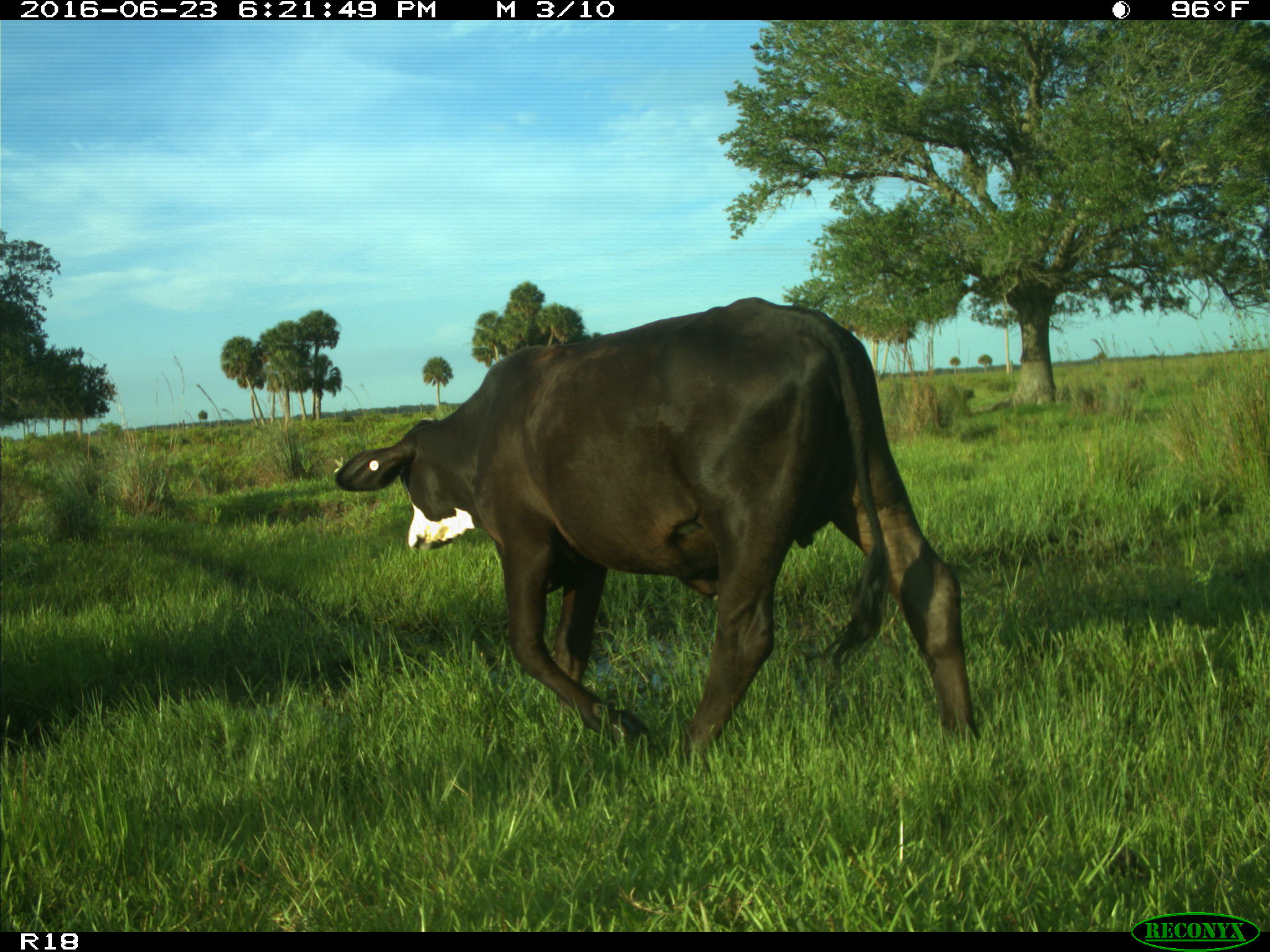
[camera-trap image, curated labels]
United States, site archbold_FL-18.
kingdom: Animalia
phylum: Chordata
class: Mammalia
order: Artiodactyla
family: Bovidae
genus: Bos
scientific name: Bos taurus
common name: domestic cow